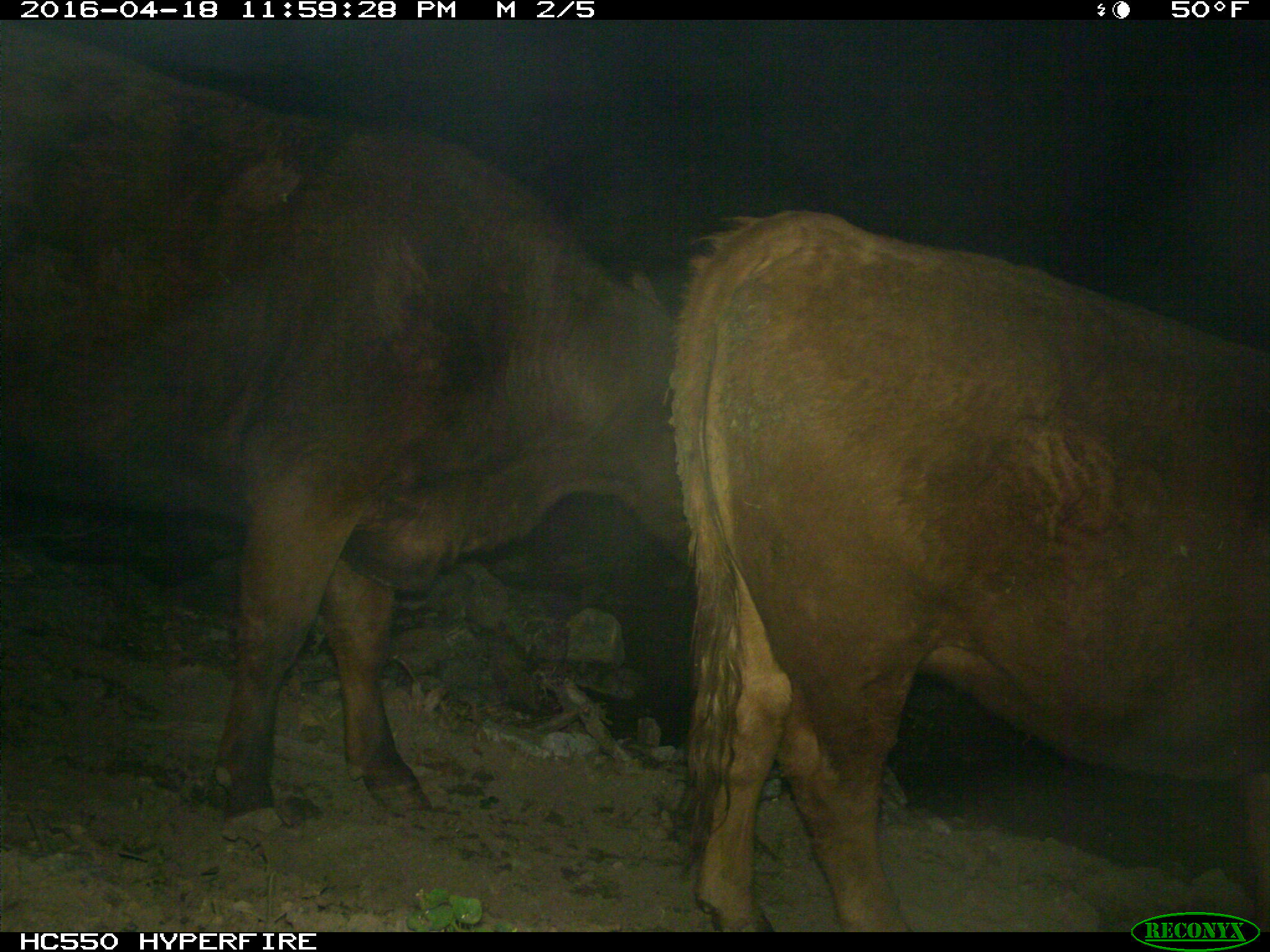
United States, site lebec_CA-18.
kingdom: Animalia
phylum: Chordata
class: Mammalia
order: Artiodactyla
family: Bovidae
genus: Bos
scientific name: Bos taurus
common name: domestic cow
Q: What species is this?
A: Bos taurus (domestic cow).